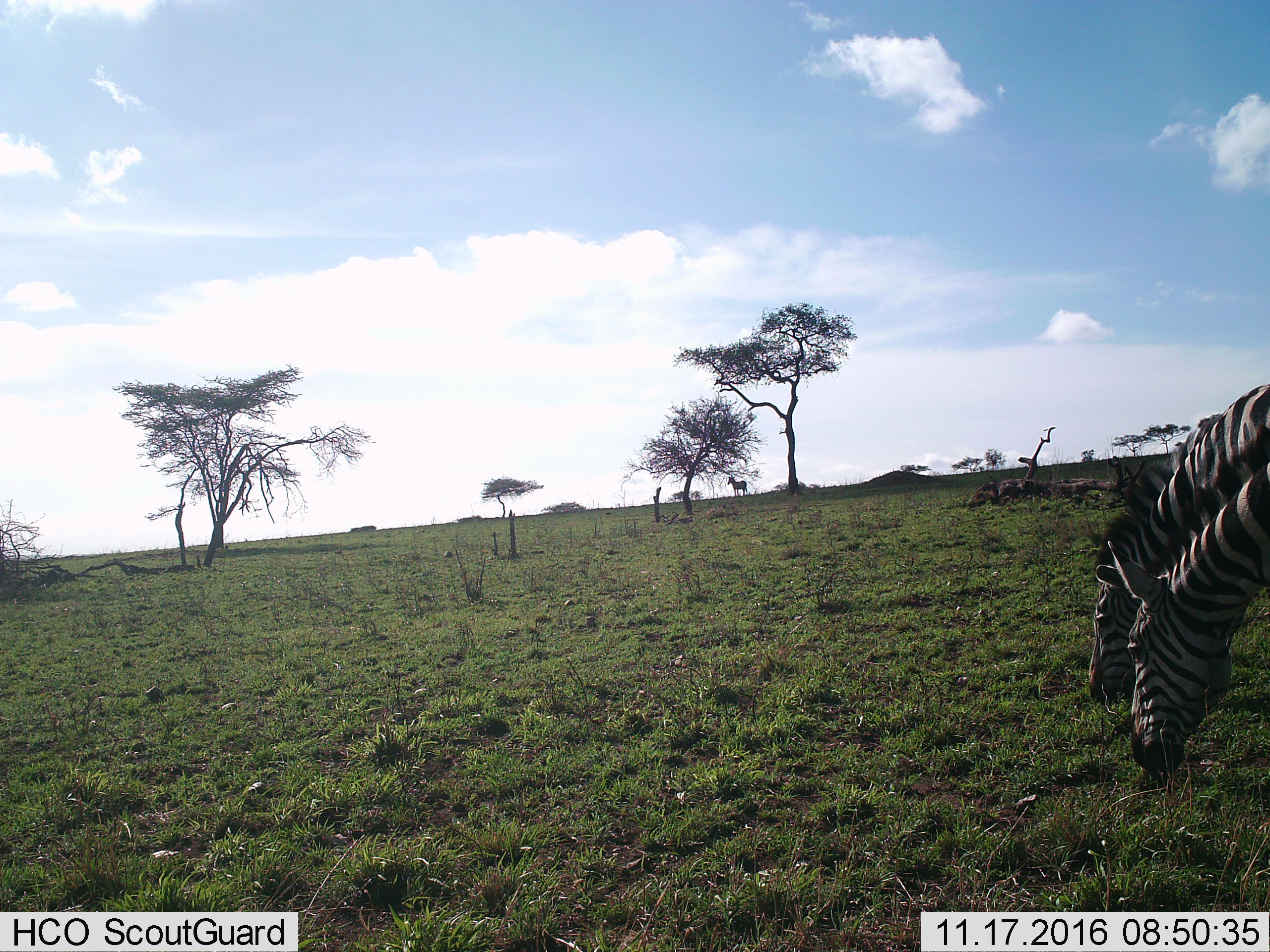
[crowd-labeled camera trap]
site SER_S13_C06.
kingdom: Animalia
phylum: Chordata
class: Mammalia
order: Perissodactyla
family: Equidae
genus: Equus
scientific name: Equus quagga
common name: plains zebra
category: zebraplains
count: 2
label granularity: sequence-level